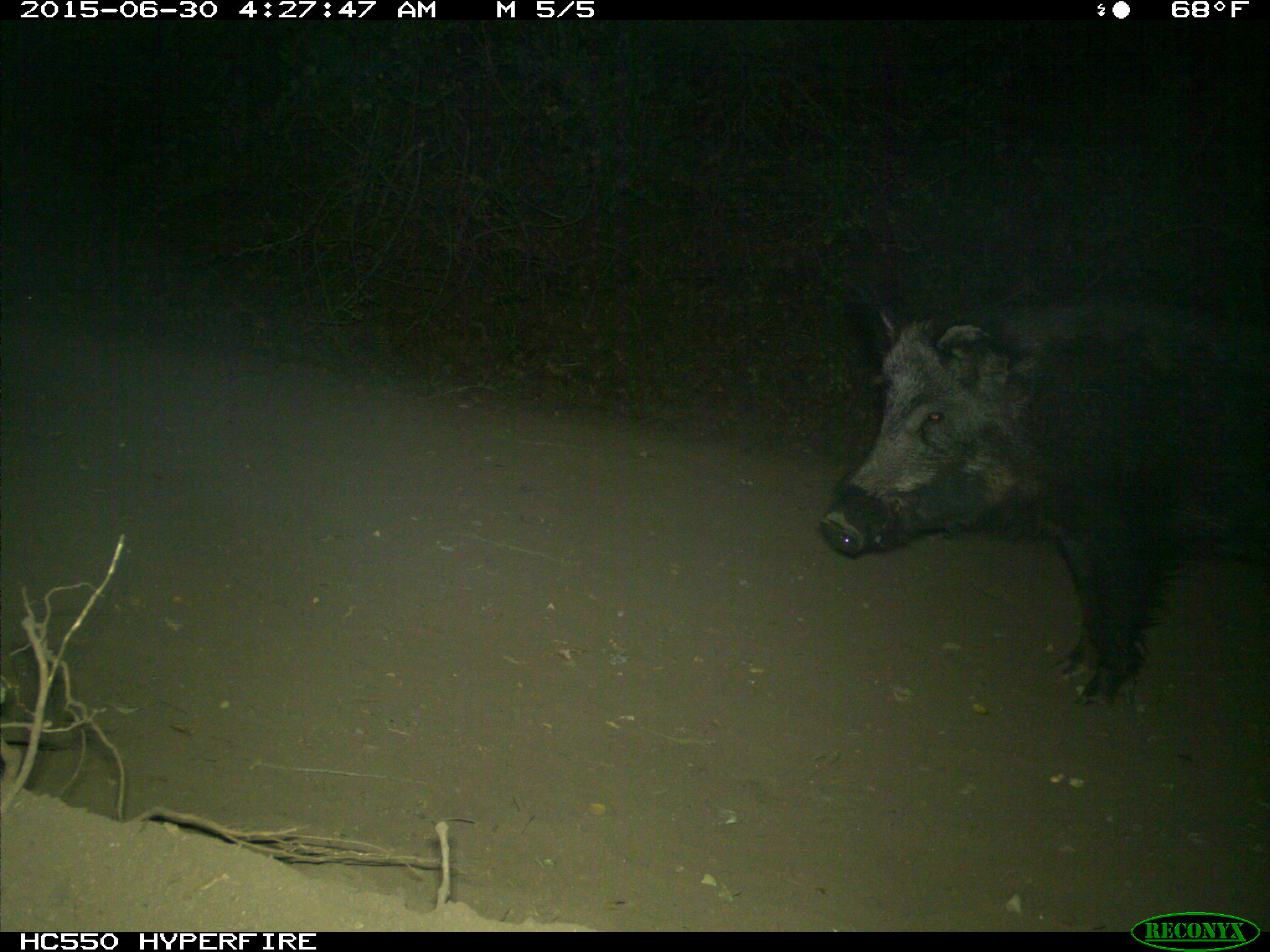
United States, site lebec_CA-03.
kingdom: Animalia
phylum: Chordata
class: Mammalia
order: Artiodactyla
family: Suidae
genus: Sus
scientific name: Sus scrofa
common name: wild boar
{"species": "Sus scrofa (wild boar)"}